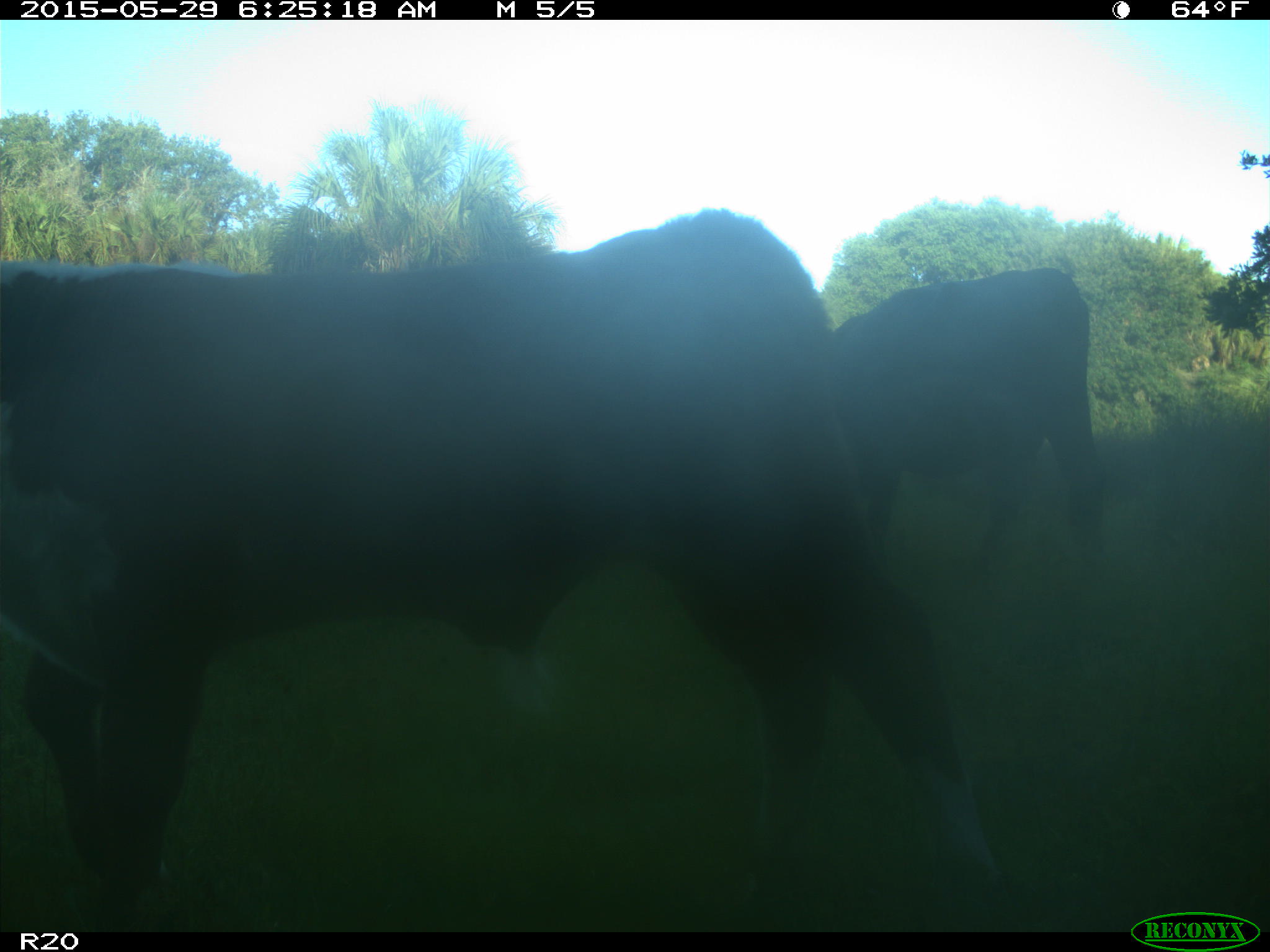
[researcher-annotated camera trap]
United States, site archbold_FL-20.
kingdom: Animalia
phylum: Chordata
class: Mammalia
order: Artiodactyla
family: Bovidae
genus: Bos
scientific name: Bos taurus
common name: domestic cow